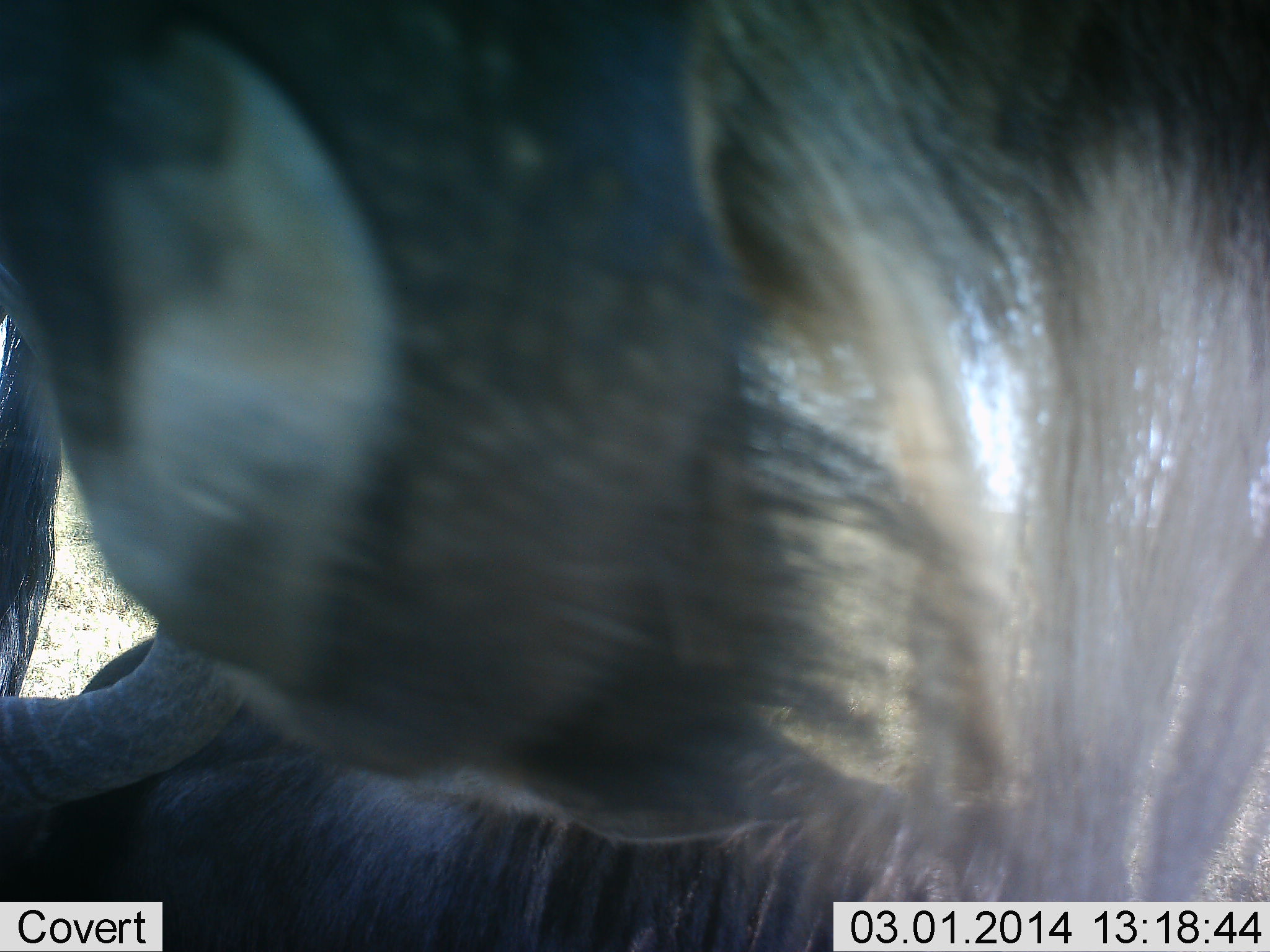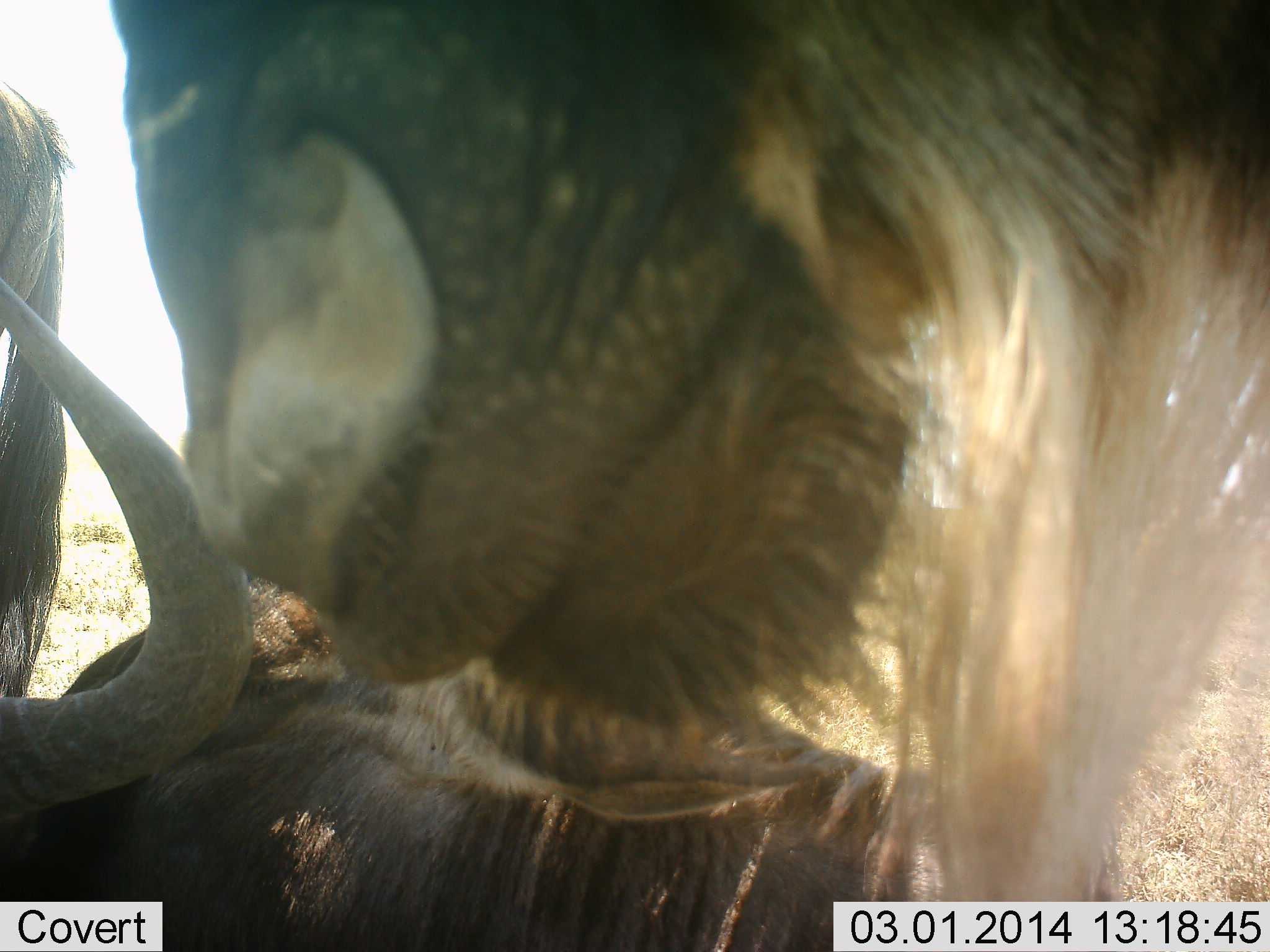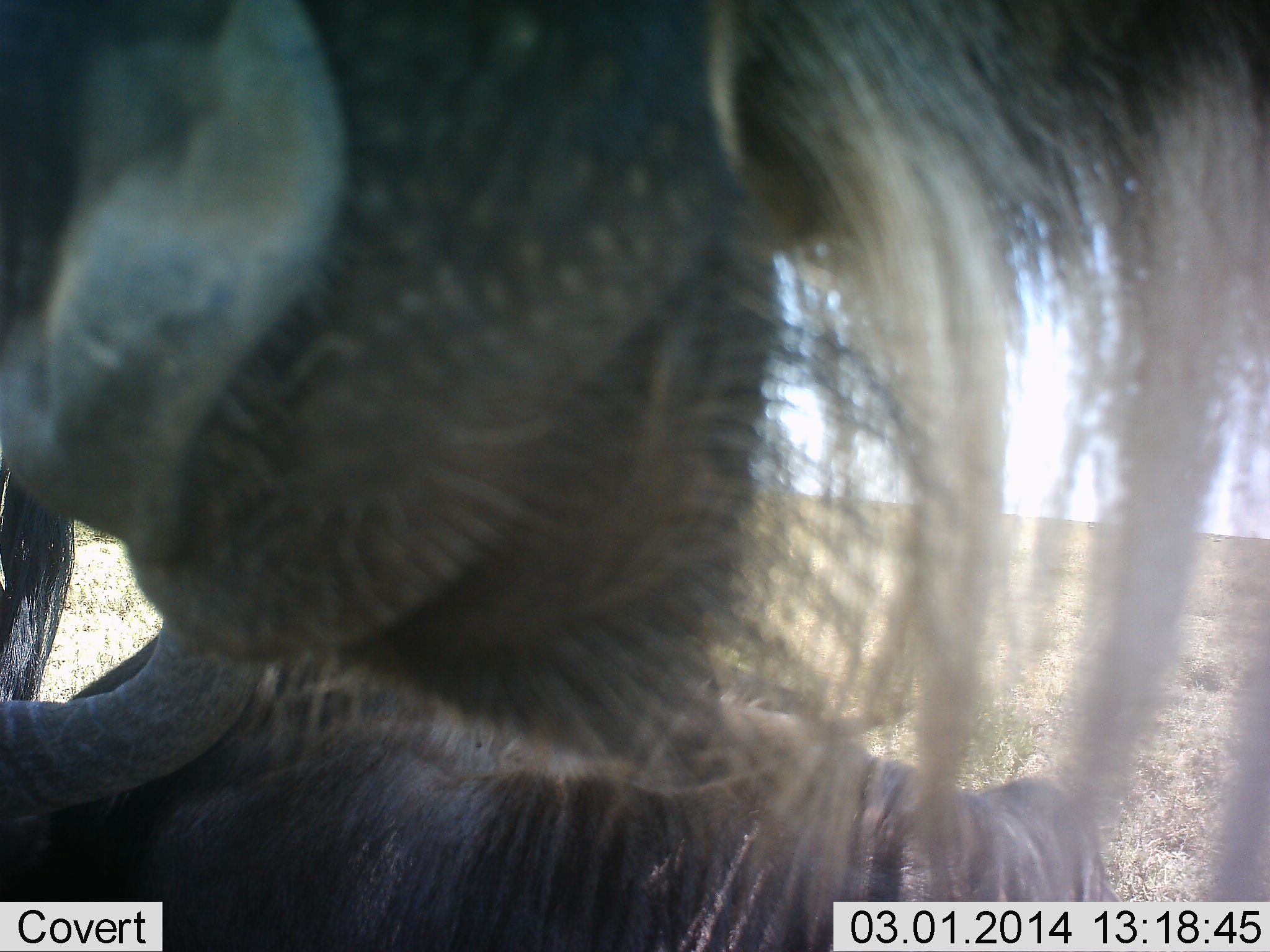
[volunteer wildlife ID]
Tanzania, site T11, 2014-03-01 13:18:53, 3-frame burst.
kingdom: Animalia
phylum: Chordata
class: Mammalia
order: Artiodactyla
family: Bovidae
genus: Connochaetes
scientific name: Connochaetes taurinus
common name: blue wildebeest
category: wildebeest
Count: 3.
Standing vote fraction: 90%.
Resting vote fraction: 60%.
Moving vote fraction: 0%.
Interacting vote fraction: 0%.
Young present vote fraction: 0%.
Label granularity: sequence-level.